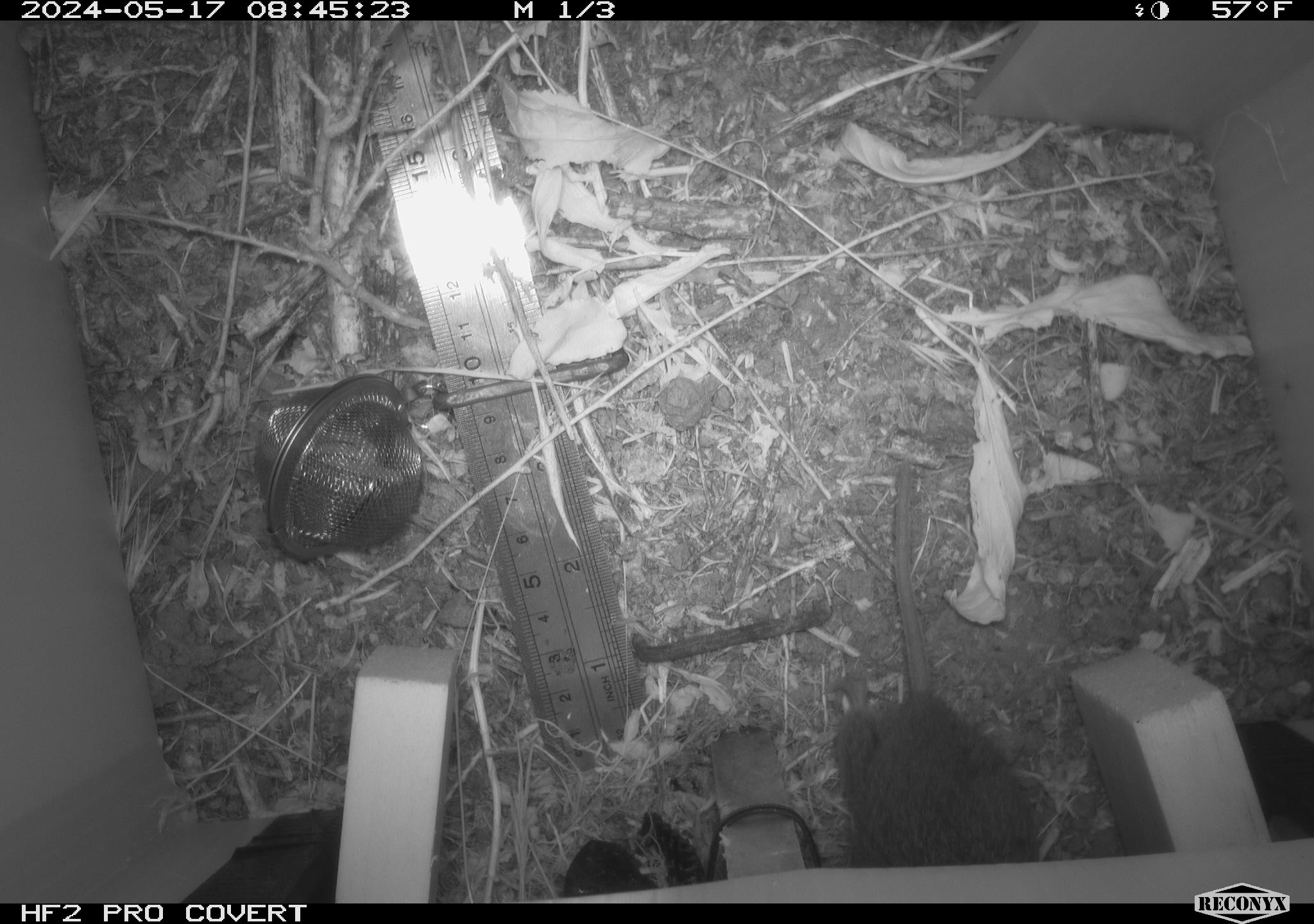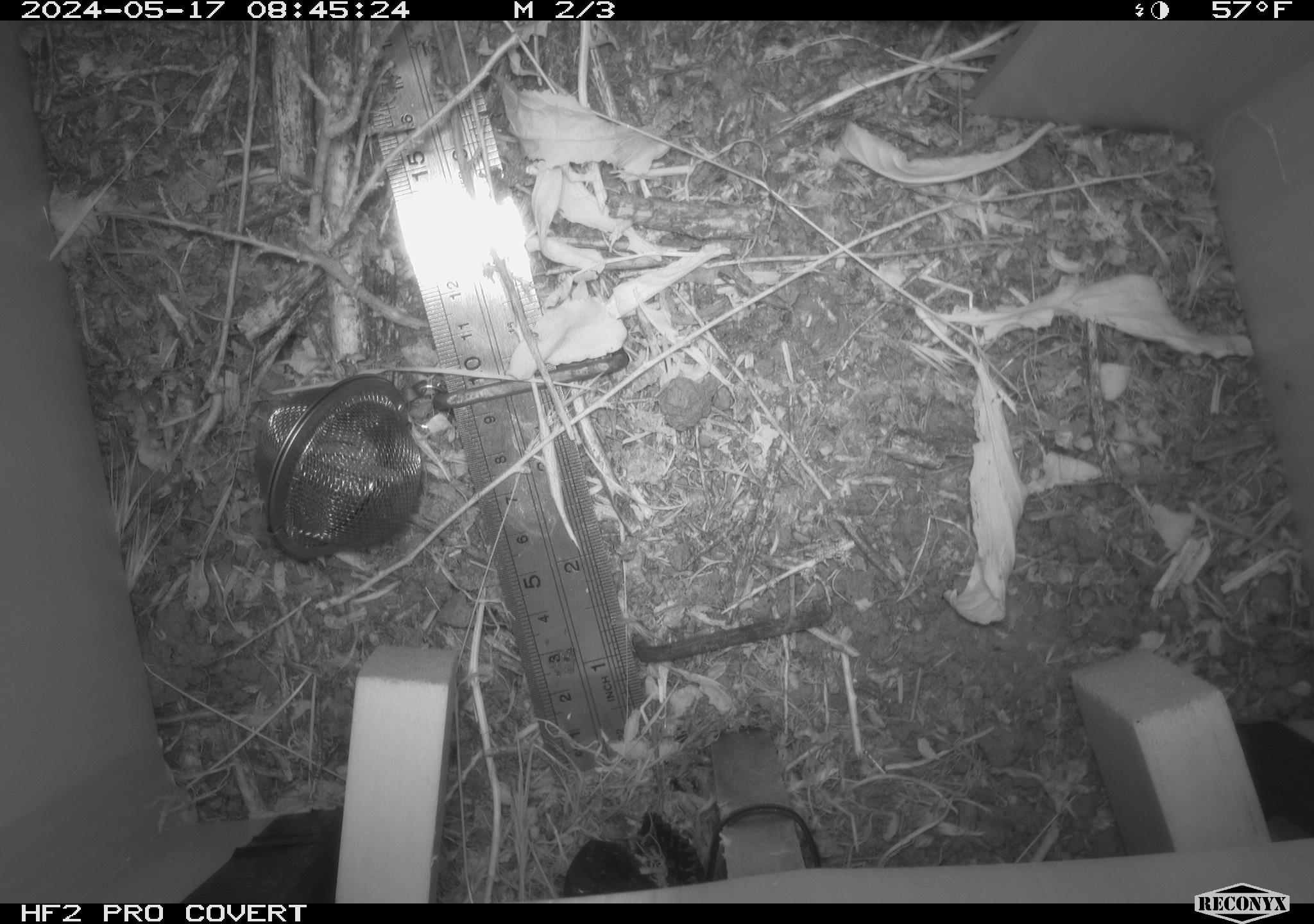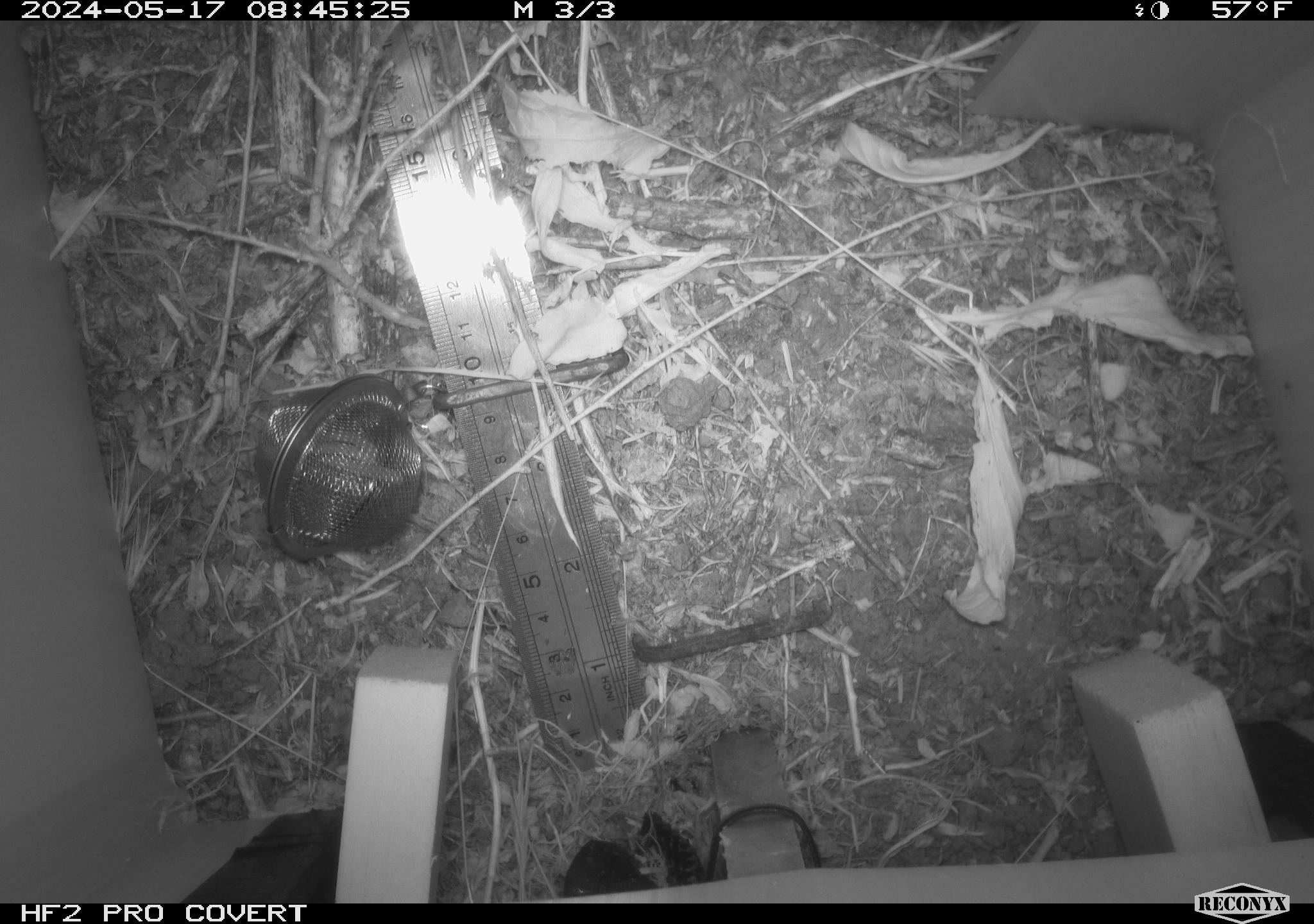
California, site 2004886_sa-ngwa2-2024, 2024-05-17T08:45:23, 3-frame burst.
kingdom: Animalia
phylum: Chordata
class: Mammalia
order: Rodentia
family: Cricetidae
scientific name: Arvicolinae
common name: voles, lemmings, and muskrats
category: arvicolinae subfamily